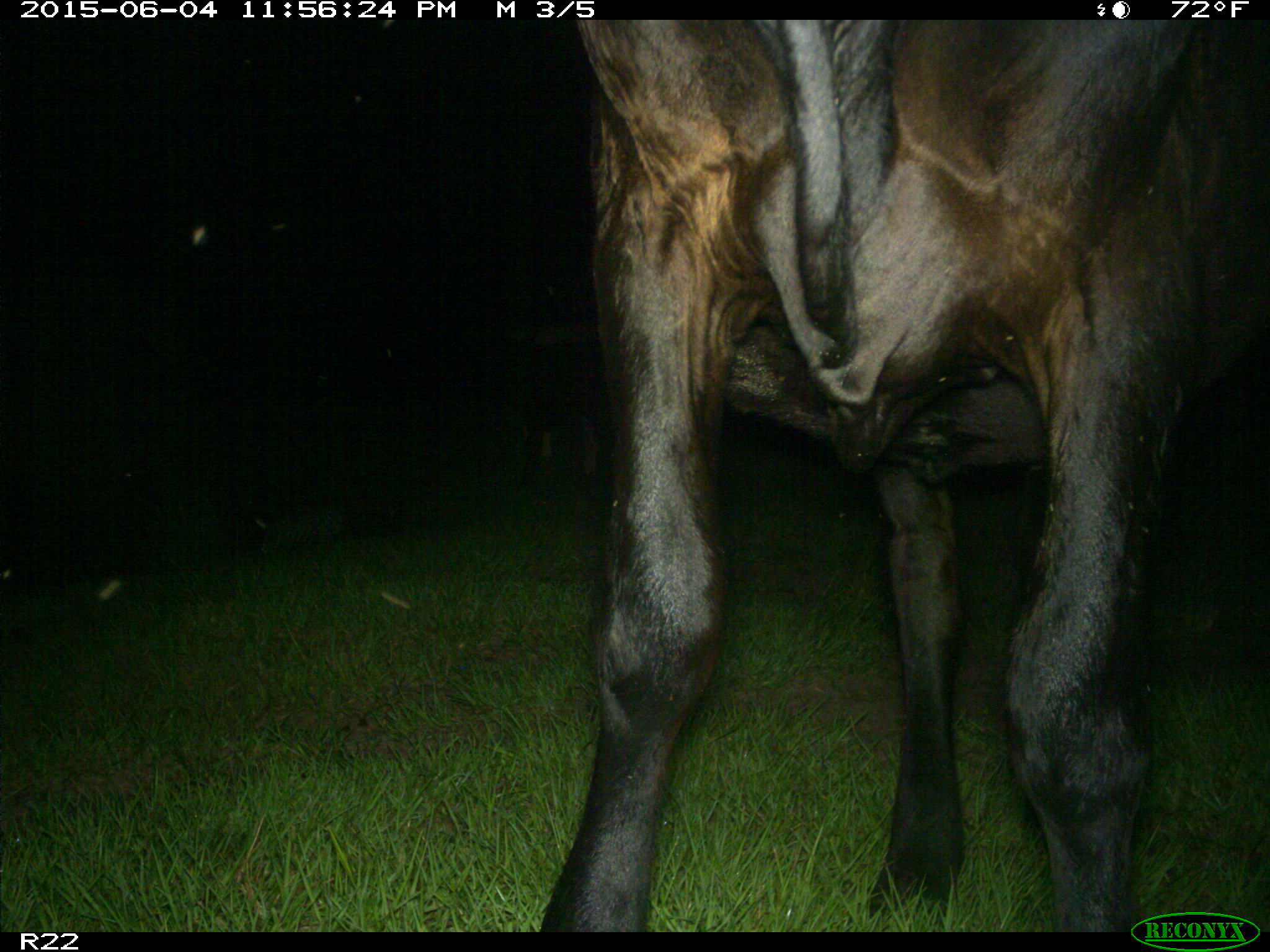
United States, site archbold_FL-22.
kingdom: Animalia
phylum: Chordata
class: Mammalia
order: Artiodactyla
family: Bovidae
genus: Bos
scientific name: Bos taurus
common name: domestic cow